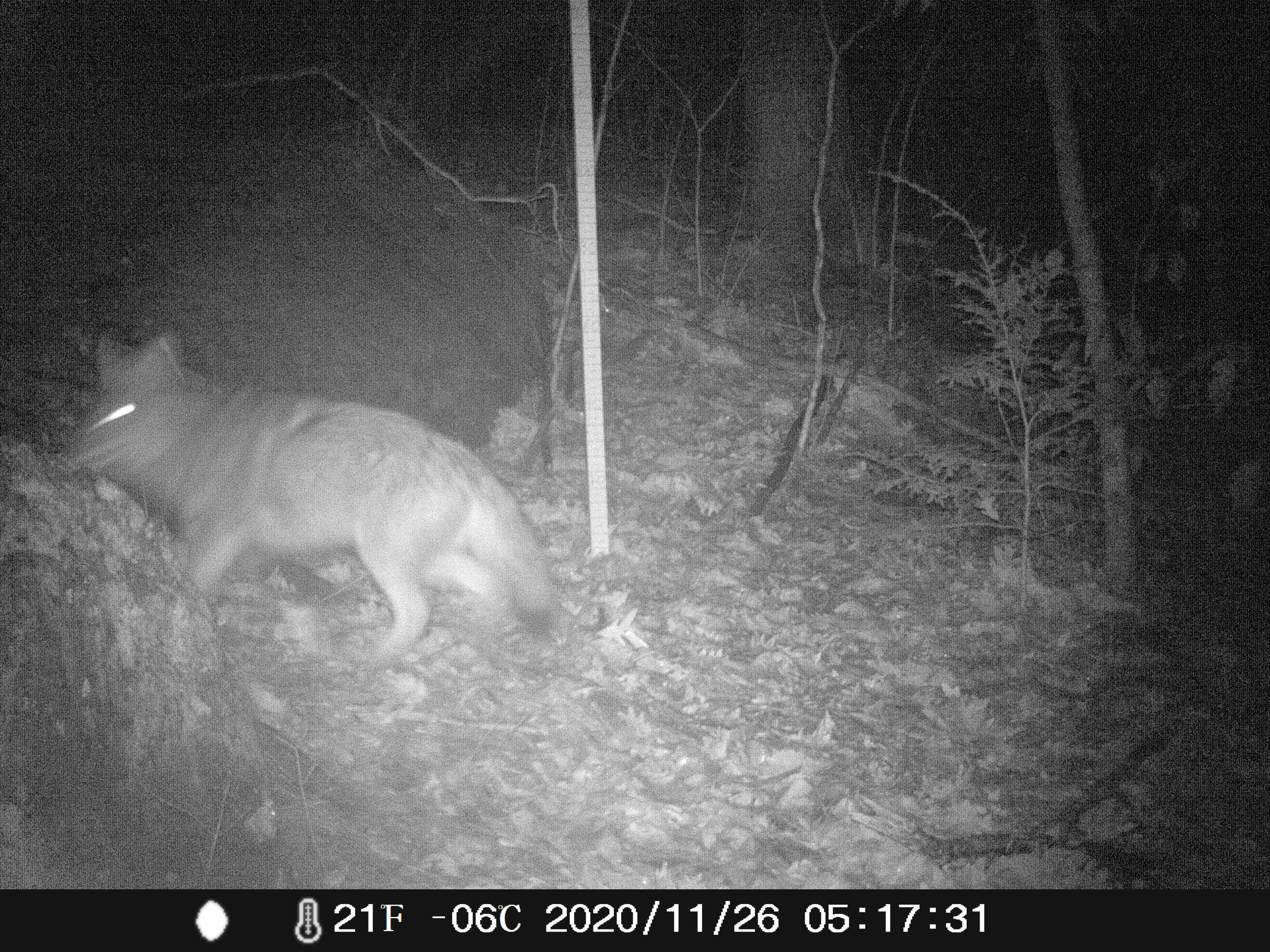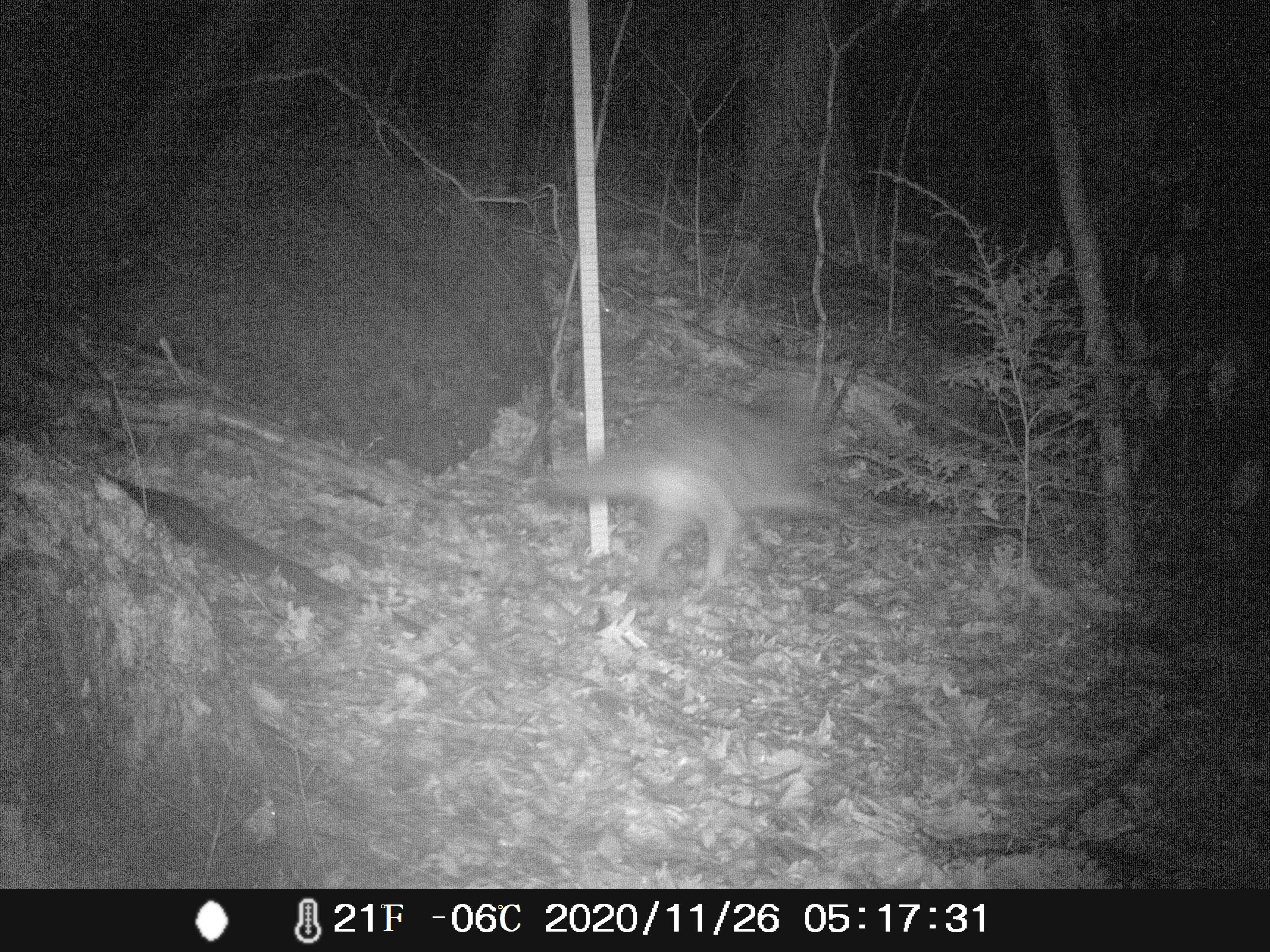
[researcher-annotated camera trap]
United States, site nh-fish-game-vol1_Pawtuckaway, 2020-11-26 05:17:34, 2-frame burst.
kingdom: Animalia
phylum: Chordata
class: Mammalia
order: Carnivora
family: Canidae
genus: Canis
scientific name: Canis latrans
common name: coyote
Coyote (Canis latrans).